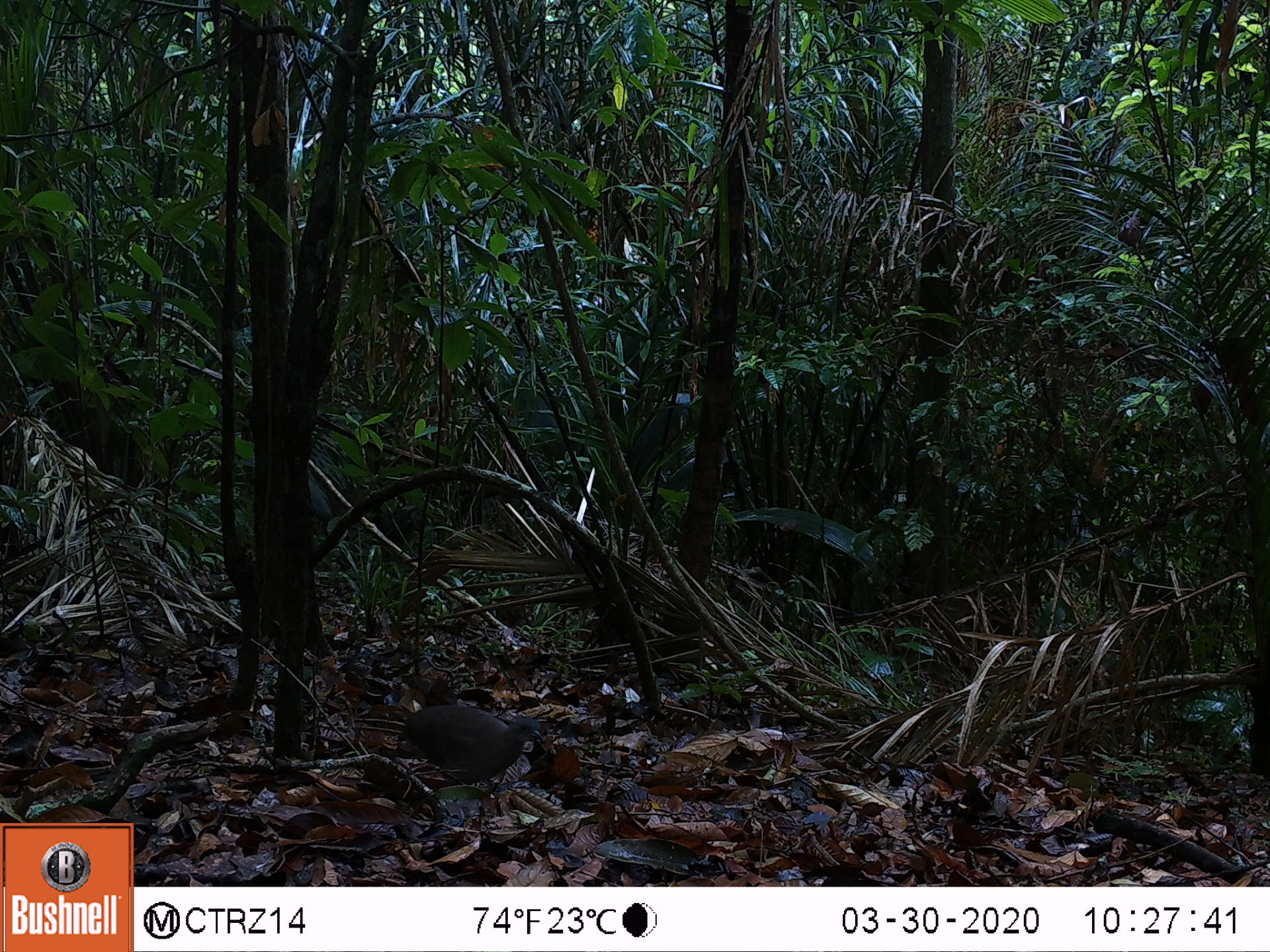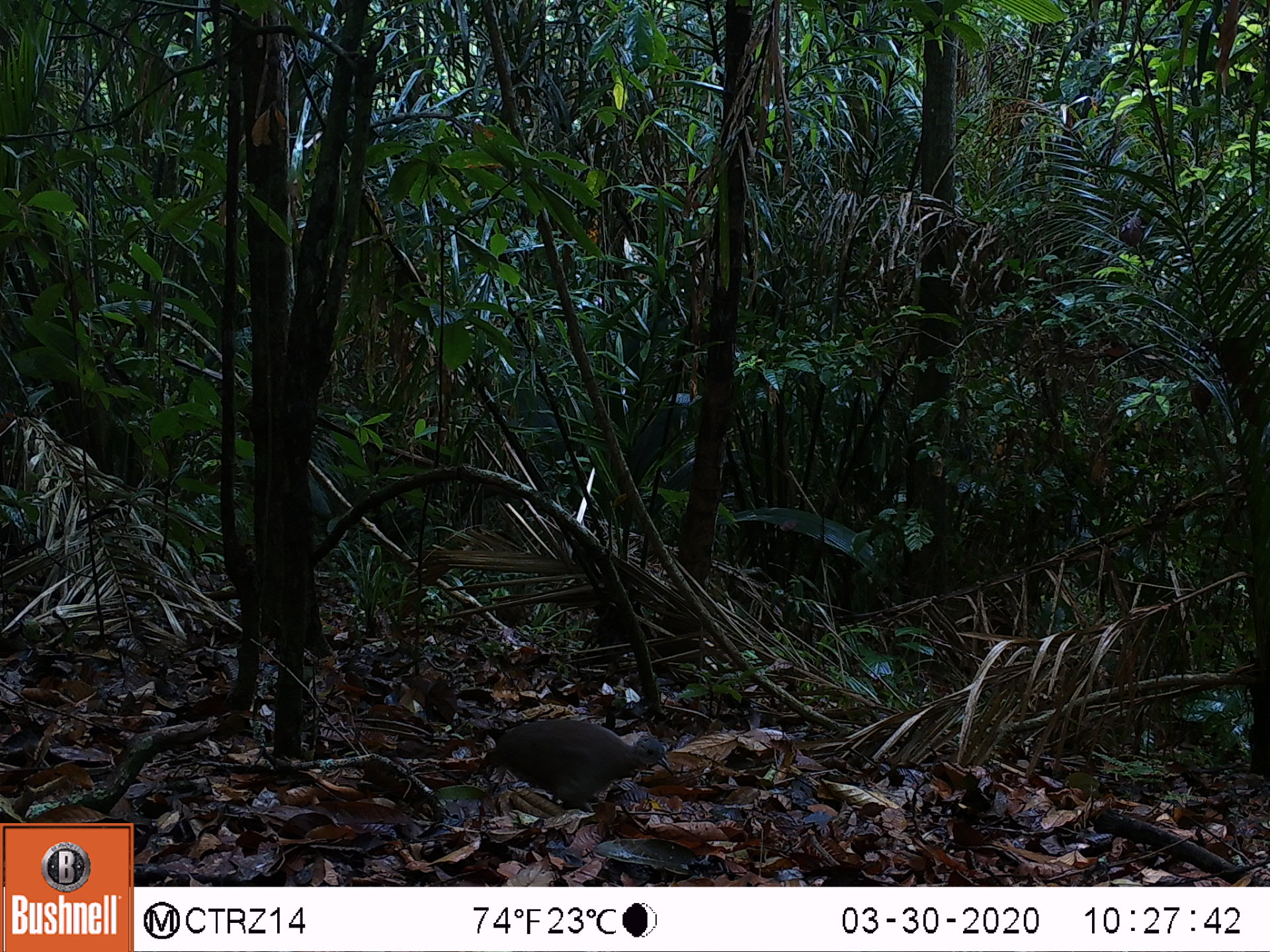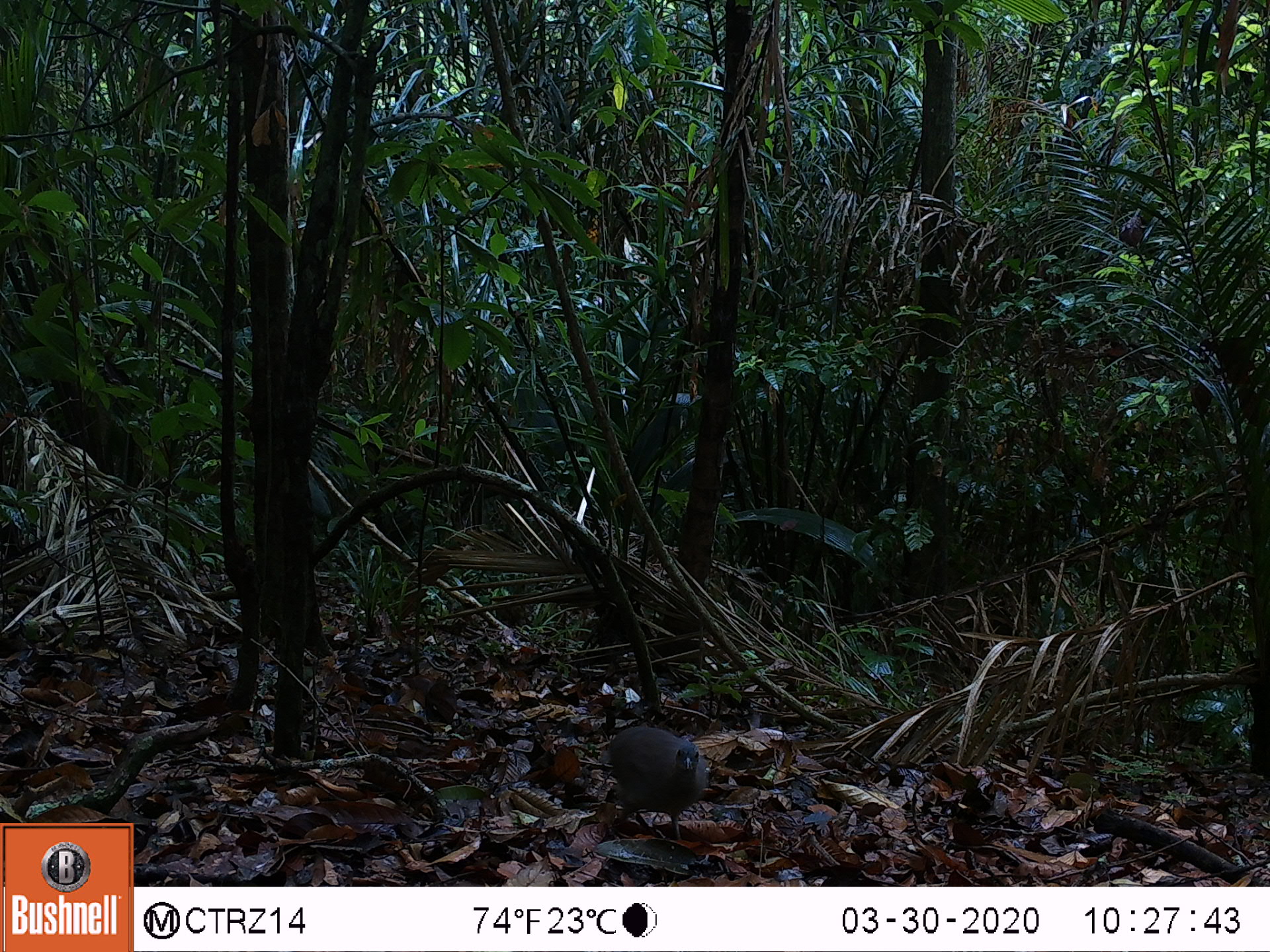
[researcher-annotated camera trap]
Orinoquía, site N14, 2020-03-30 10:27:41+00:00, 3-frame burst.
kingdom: Animalia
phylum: Chordata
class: Aves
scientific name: Aves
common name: bird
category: unknown bird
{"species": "unknown bird (bird) (Aves)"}